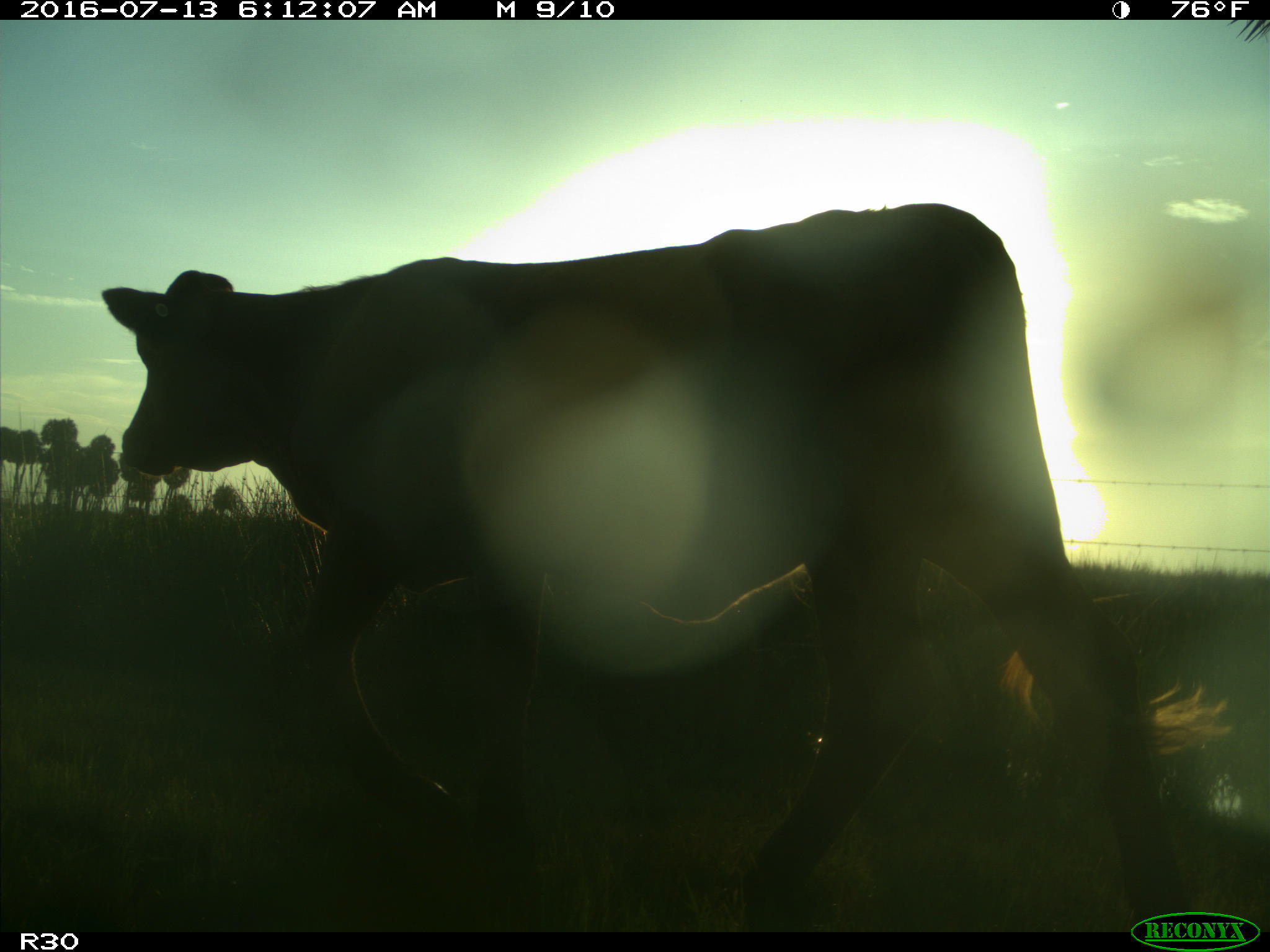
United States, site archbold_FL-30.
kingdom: Animalia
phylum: Chordata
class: Mammalia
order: Artiodactyla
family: Bovidae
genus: Bos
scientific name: Bos taurus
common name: domestic cow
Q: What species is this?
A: Bos taurus (domestic cow).